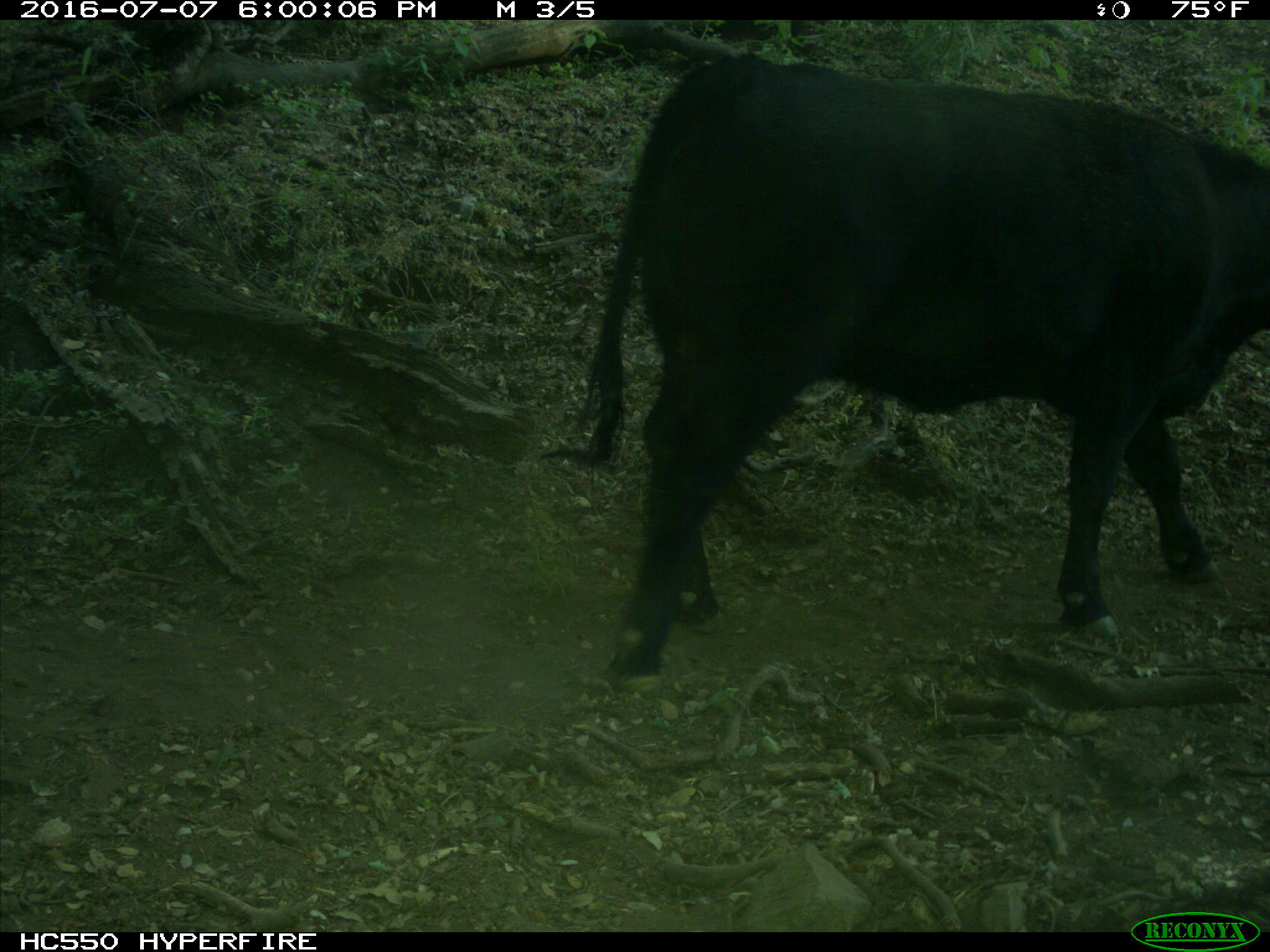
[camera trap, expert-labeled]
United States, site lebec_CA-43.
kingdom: Animalia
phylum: Chordata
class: Mammalia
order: Artiodactyla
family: Bovidae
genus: Bos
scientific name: Bos taurus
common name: domestic cow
Bos taurus (domestic cow).